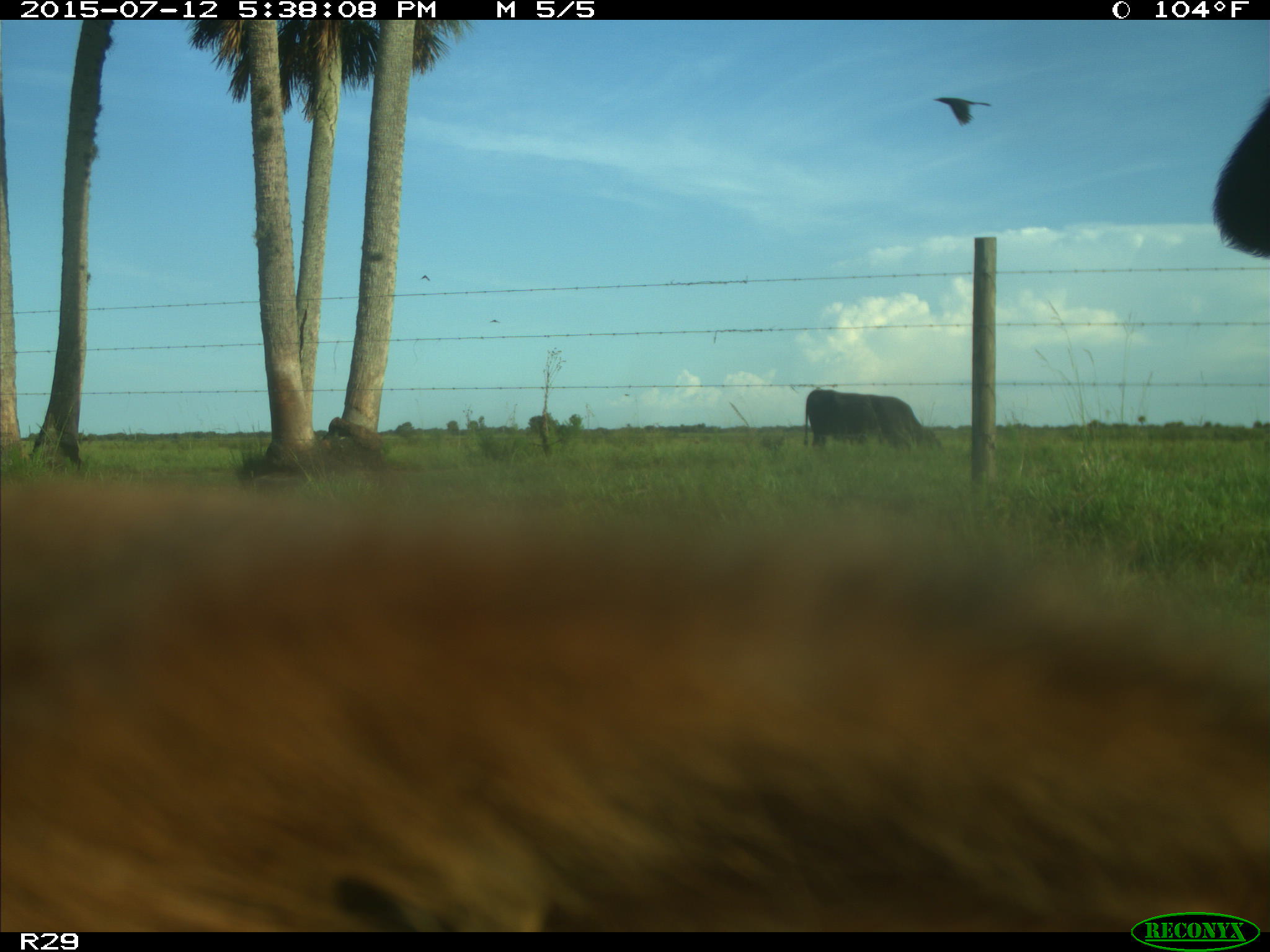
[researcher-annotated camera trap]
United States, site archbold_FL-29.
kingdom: Animalia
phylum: Chordata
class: Mammalia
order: Artiodactyla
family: Bovidae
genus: Bos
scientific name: Bos taurus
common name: domestic cow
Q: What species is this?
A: Bos taurus (domestic cow).